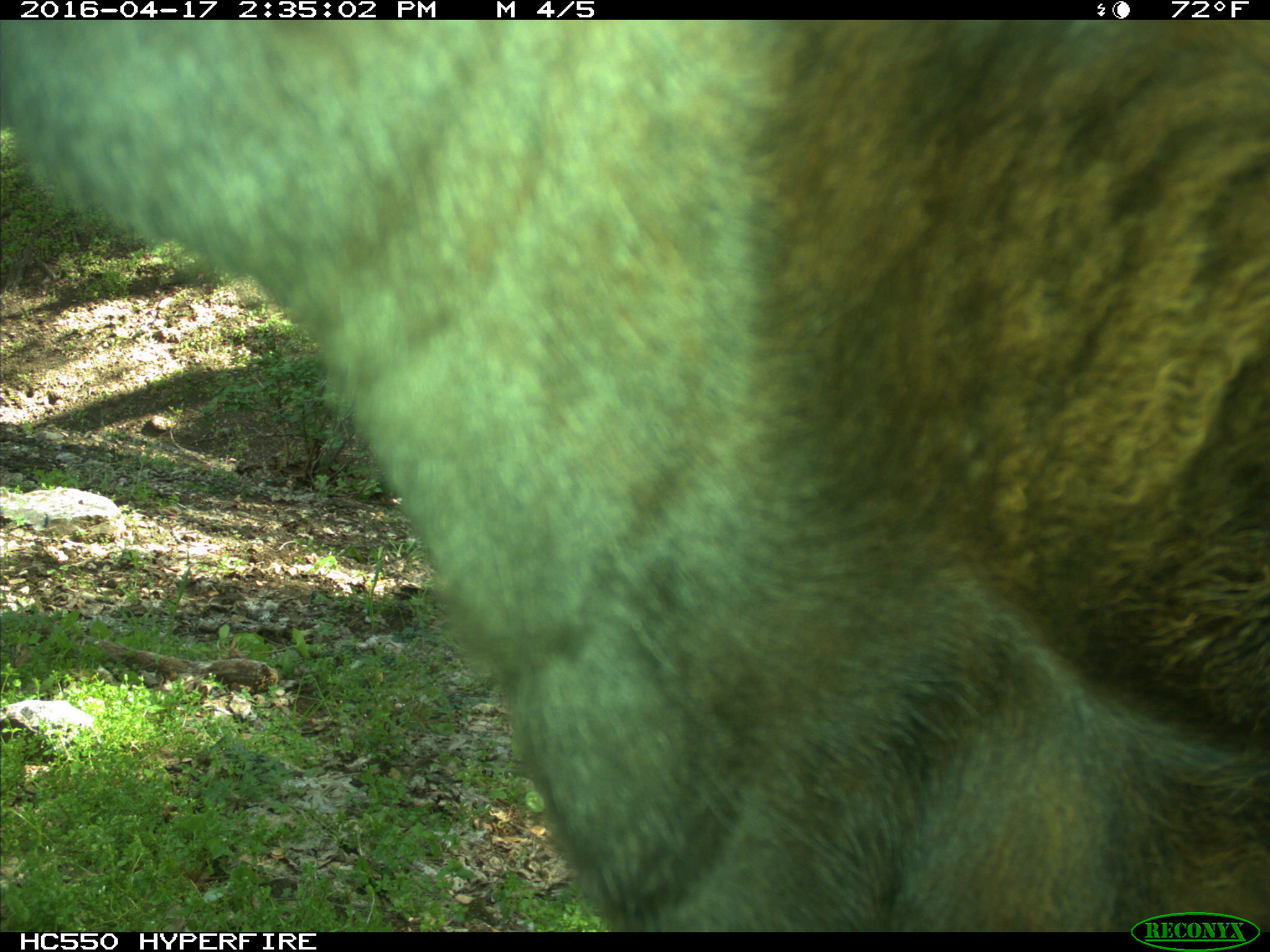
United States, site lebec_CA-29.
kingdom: Animalia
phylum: Chordata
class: Mammalia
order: Artiodactyla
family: Bovidae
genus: Bos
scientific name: Bos taurus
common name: domestic cow